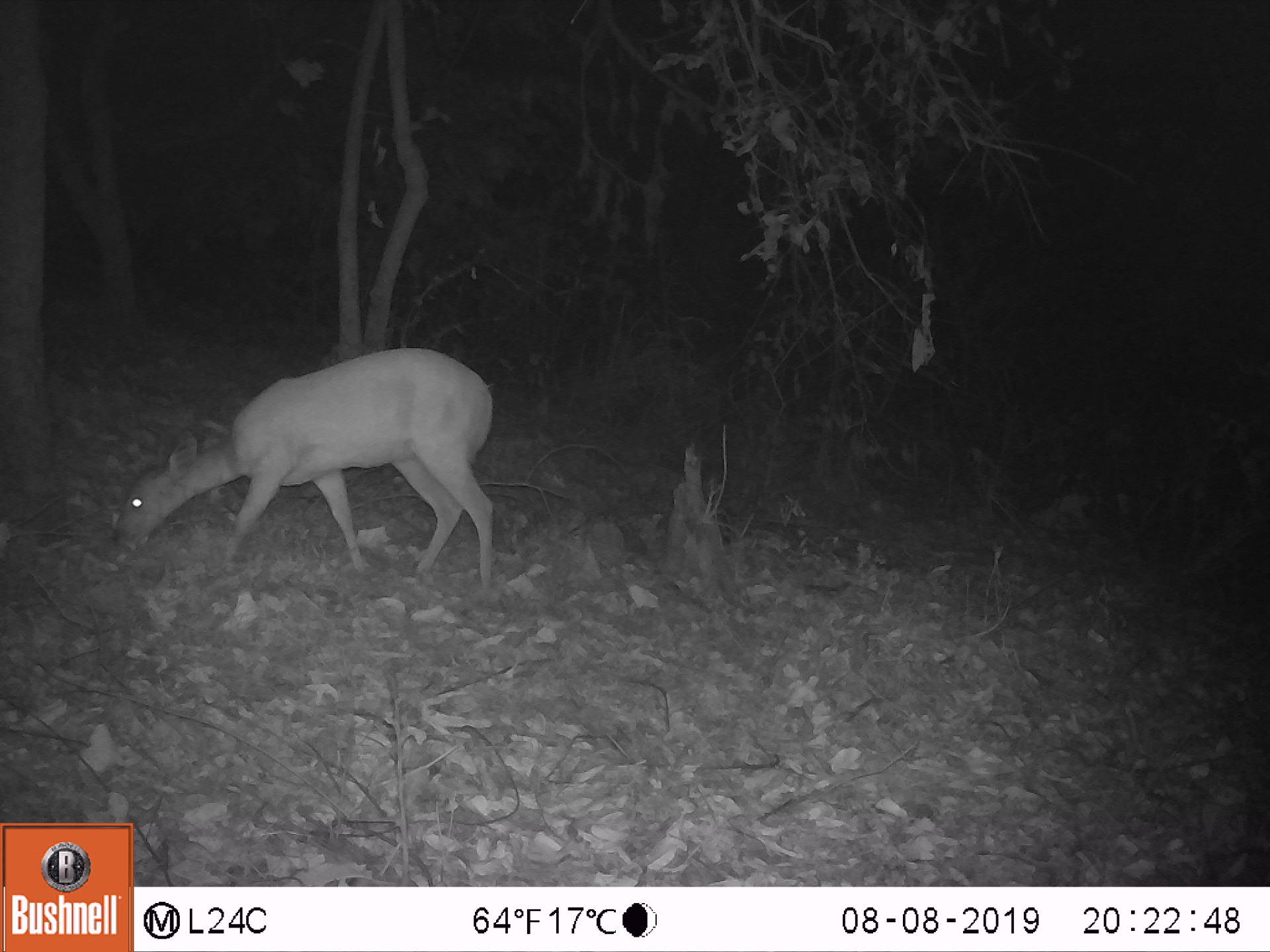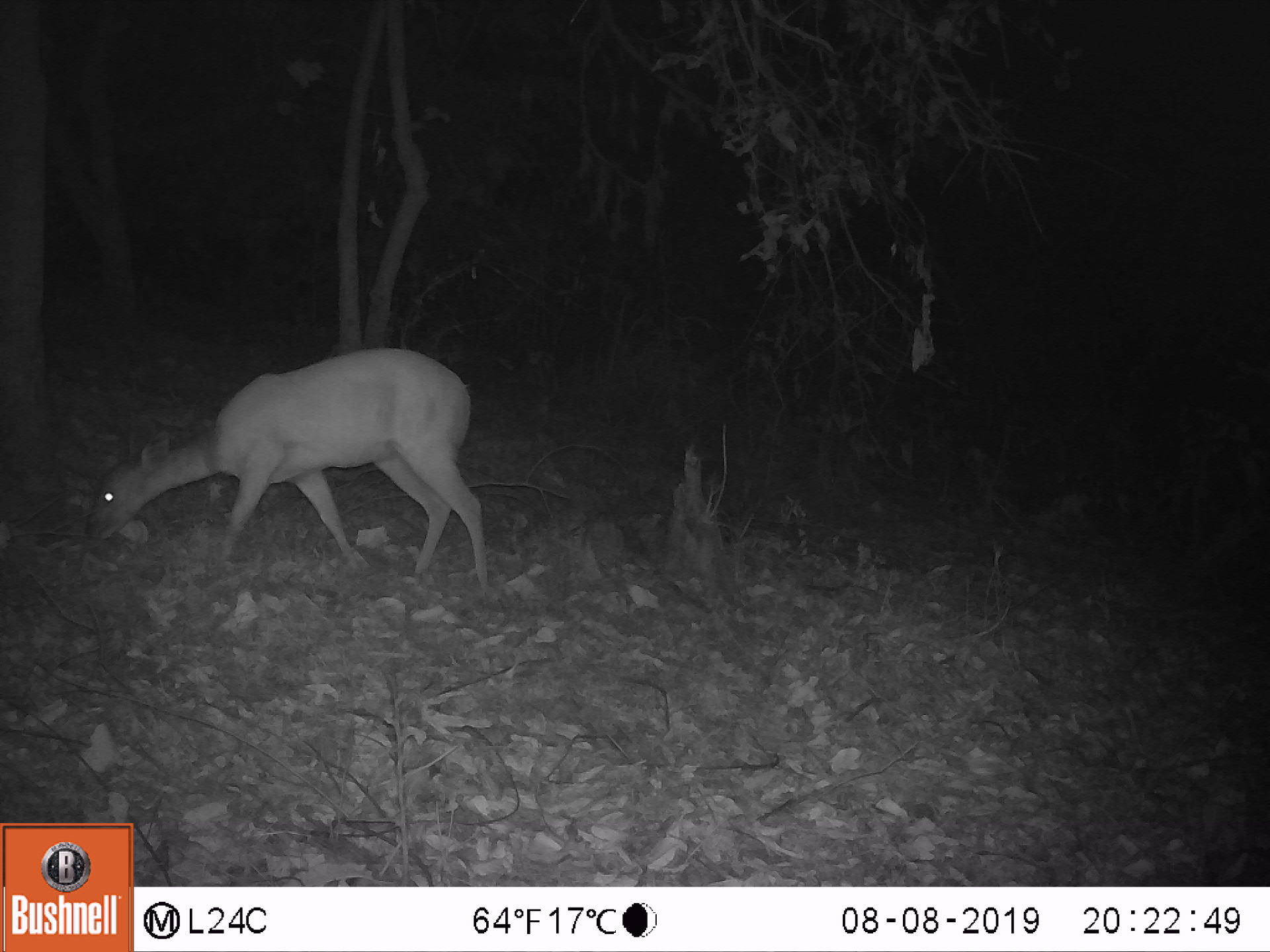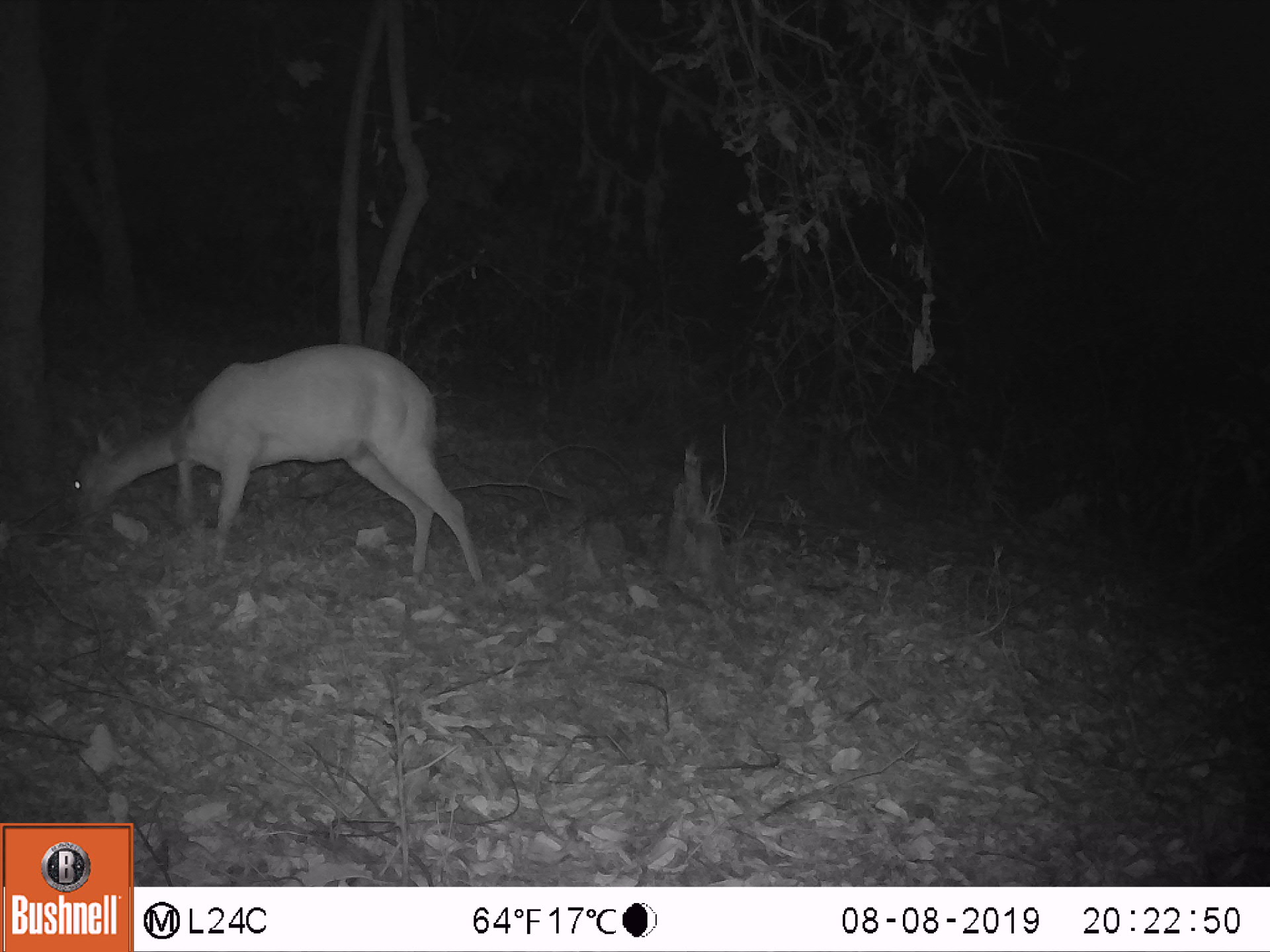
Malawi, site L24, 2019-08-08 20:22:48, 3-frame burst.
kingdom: Animalia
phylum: Chordata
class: Mammalia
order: Artiodactyla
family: Bovidae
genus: Tragelaphus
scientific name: Tragelaphus sylvaticus sylvaticus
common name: cape bushbuck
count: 1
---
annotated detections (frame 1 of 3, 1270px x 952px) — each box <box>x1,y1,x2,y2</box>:
cape bushbuck: <box>115,348,498,583</box>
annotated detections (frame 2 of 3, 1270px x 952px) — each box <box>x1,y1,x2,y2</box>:
cape bushbuck: <box>74,334,491,590</box>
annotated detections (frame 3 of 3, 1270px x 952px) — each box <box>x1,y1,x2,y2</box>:
cape bushbuck: <box>64,340,484,581</box>